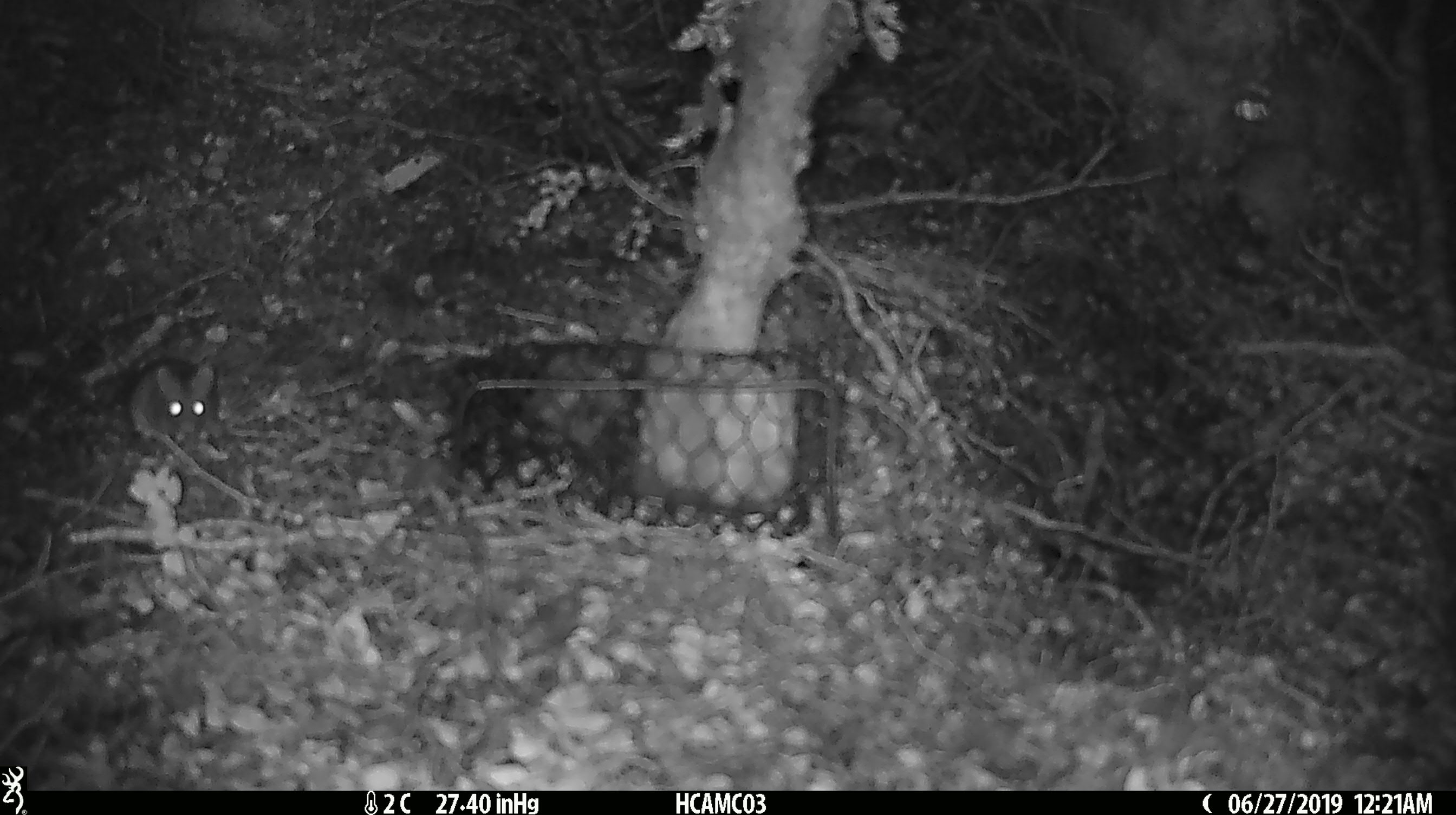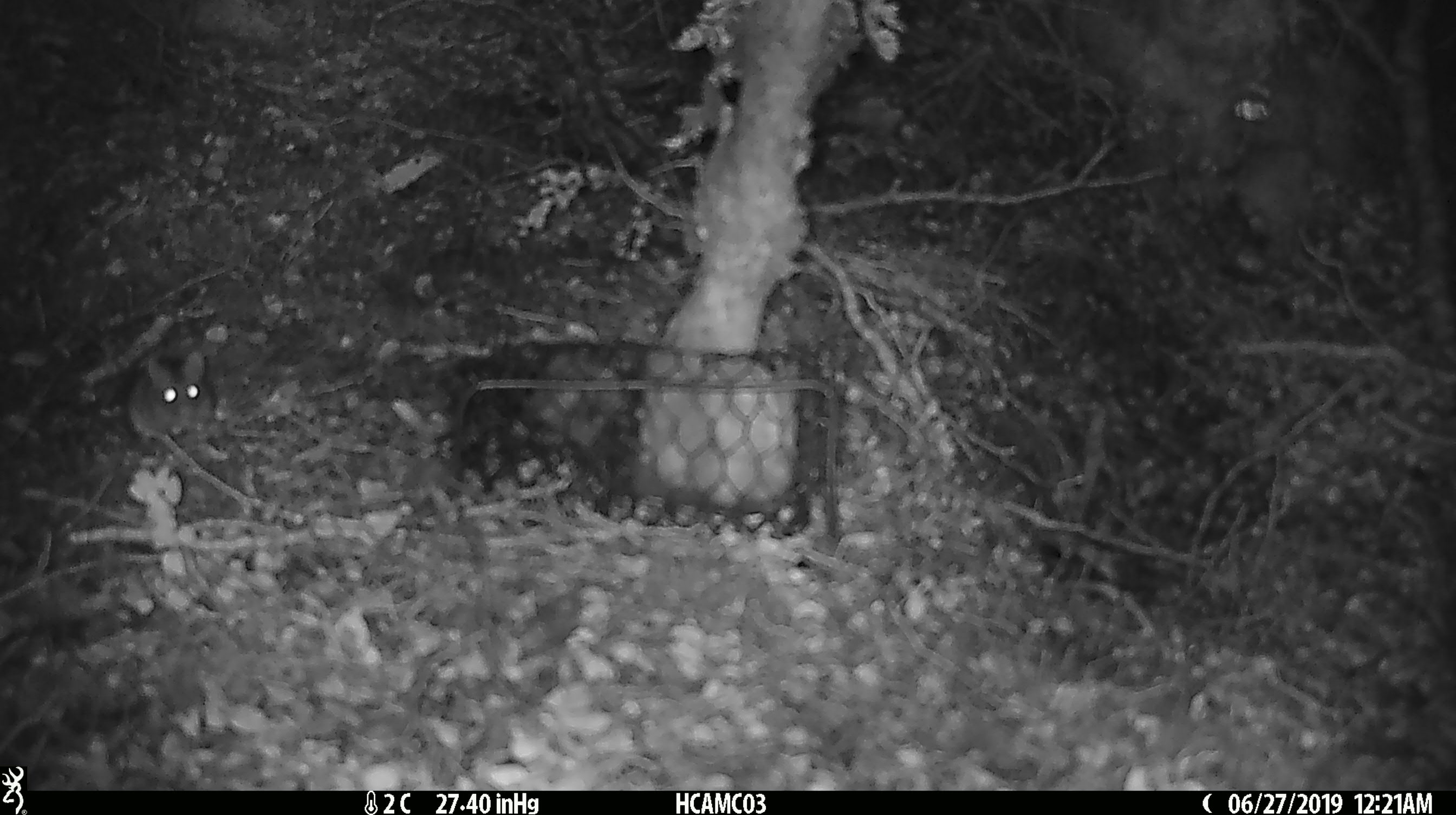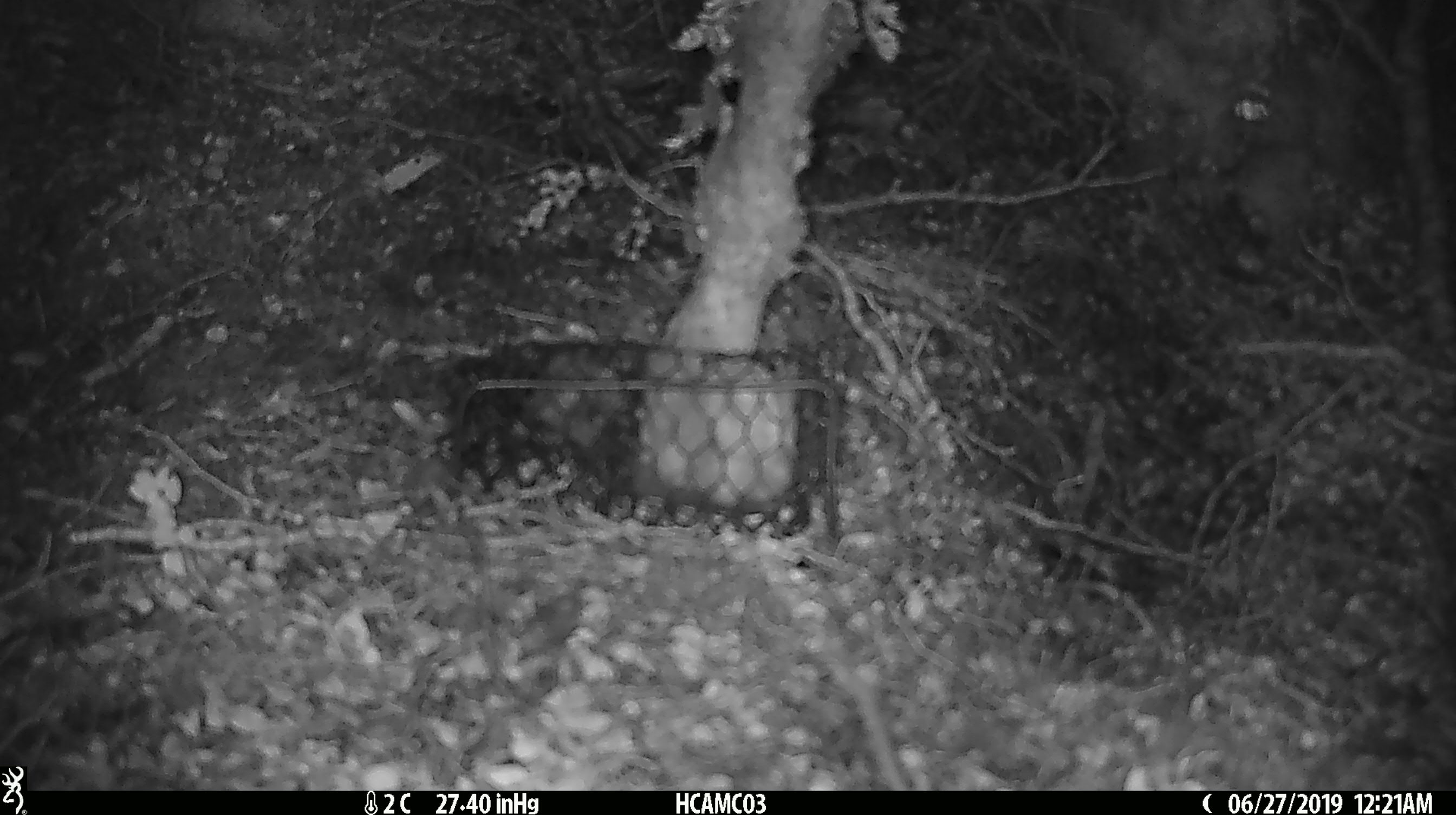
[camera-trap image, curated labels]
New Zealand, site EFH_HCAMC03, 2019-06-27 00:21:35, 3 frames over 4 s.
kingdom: Animalia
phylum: Chordata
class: Mammalia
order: Rodentia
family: Muridae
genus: Mus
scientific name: Mus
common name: mouse